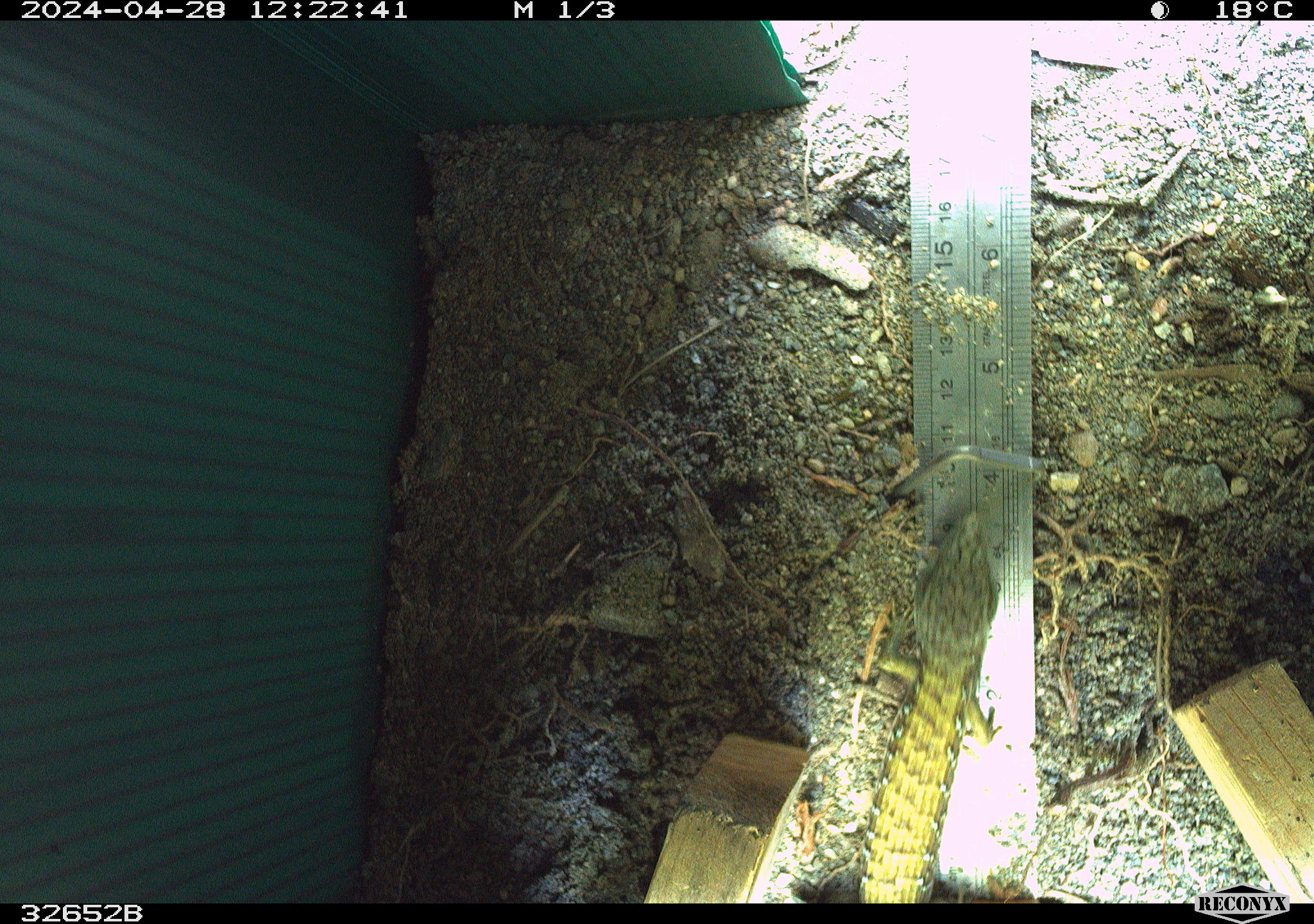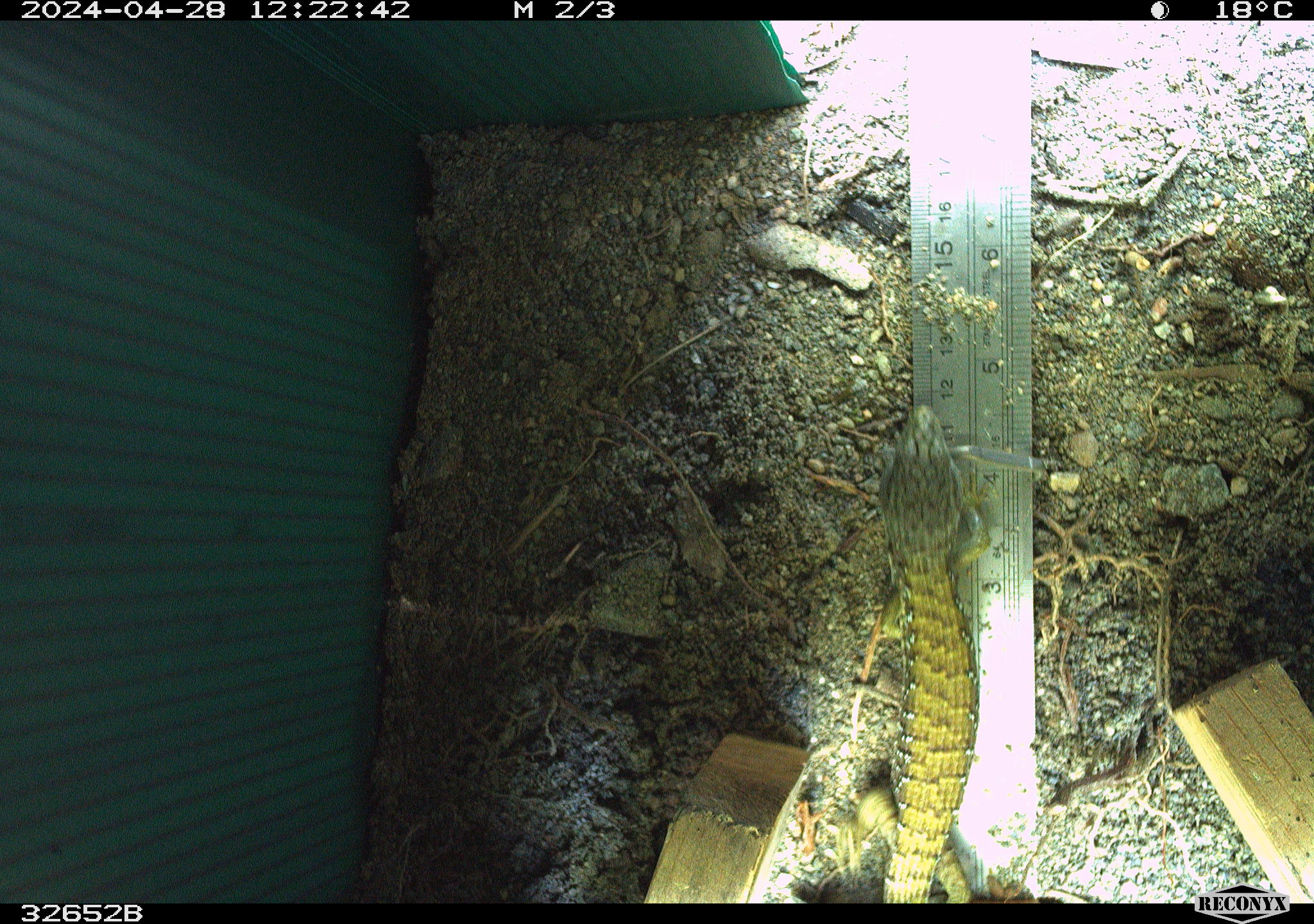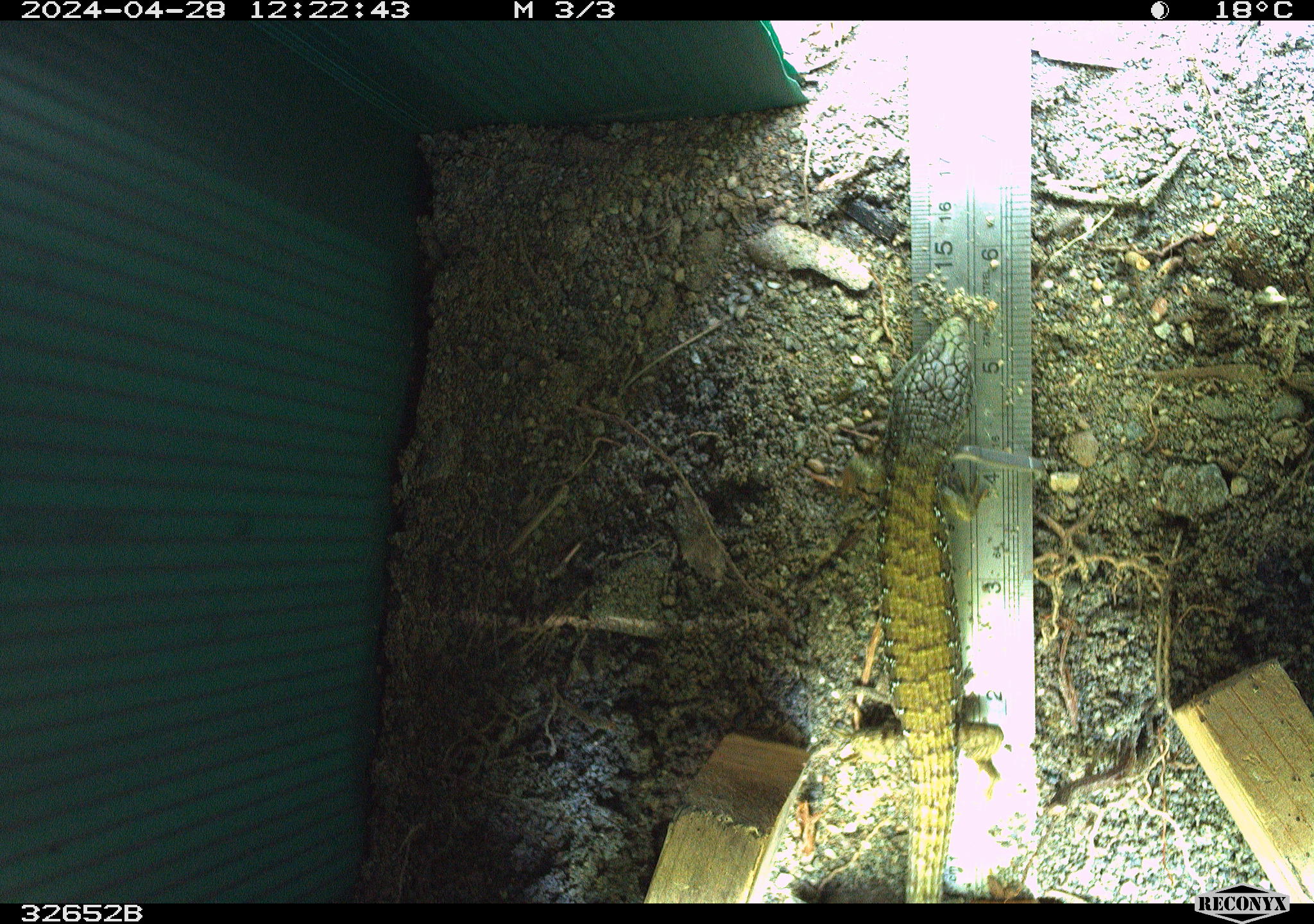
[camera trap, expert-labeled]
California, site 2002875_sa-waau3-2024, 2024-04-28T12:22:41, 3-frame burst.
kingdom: Animalia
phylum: Chordata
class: Reptilia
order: Squamata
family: Anguidae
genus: Elgaria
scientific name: Elgaria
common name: alligator lizards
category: elgaria species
Elgaria species (alligator lizards) (Elgaria).